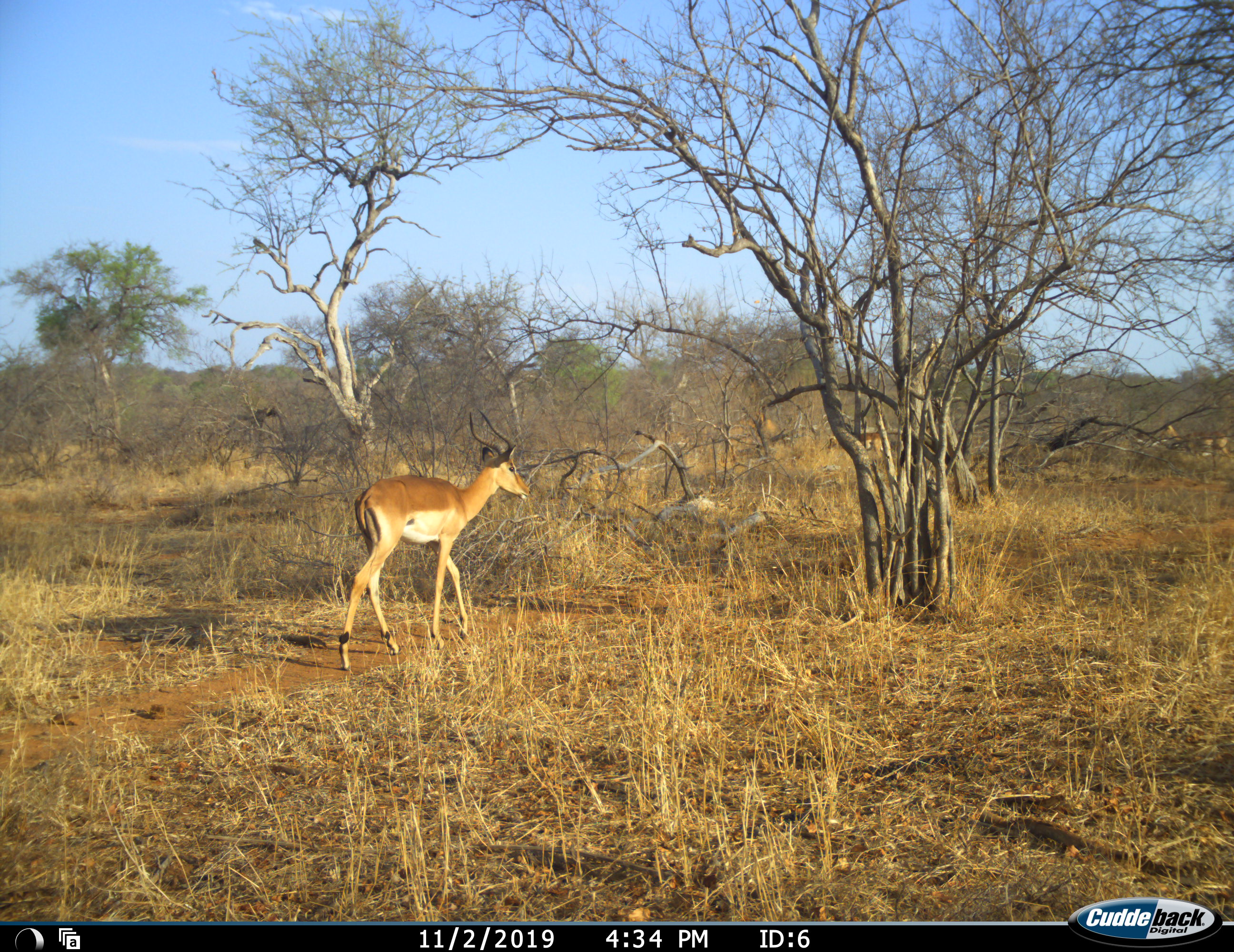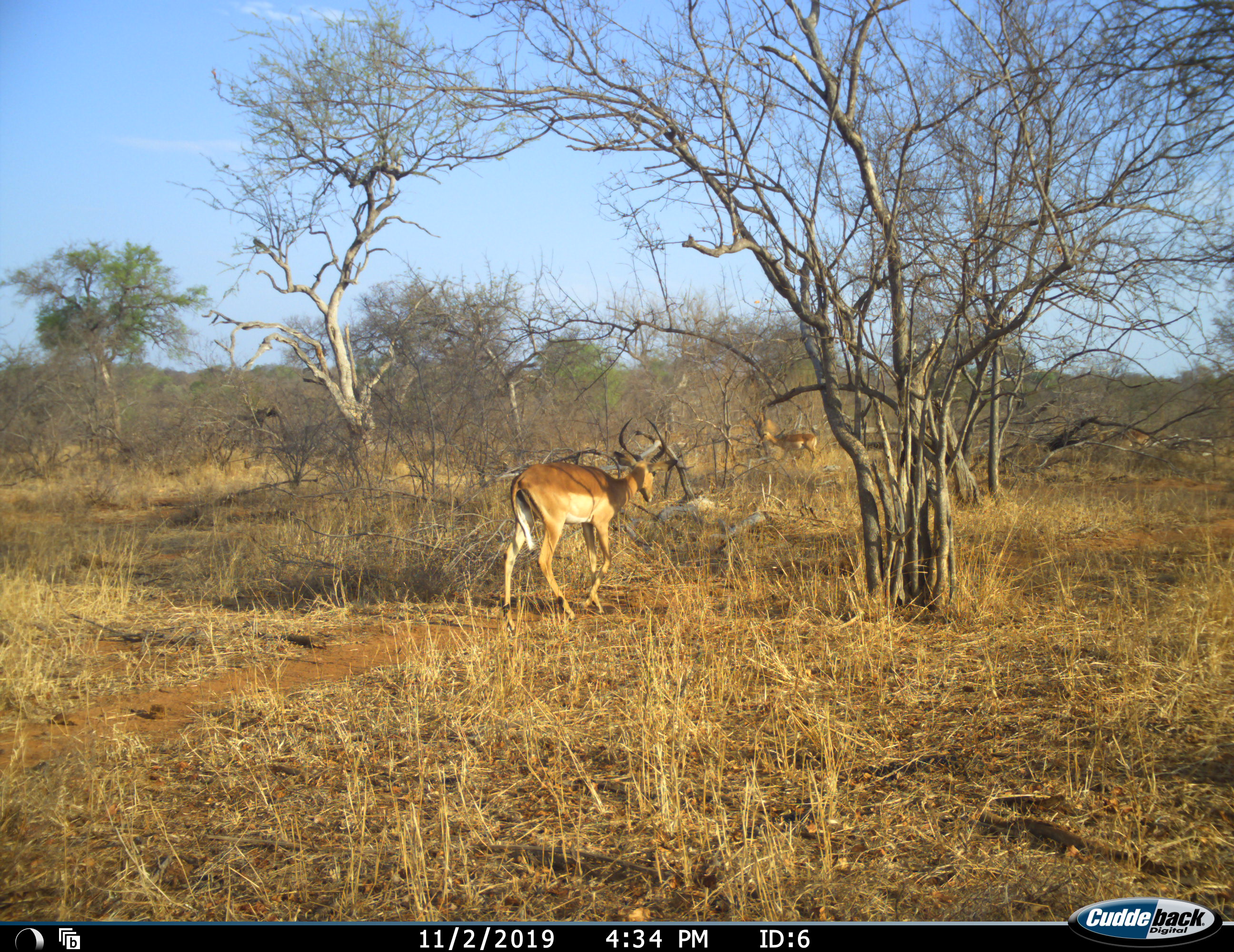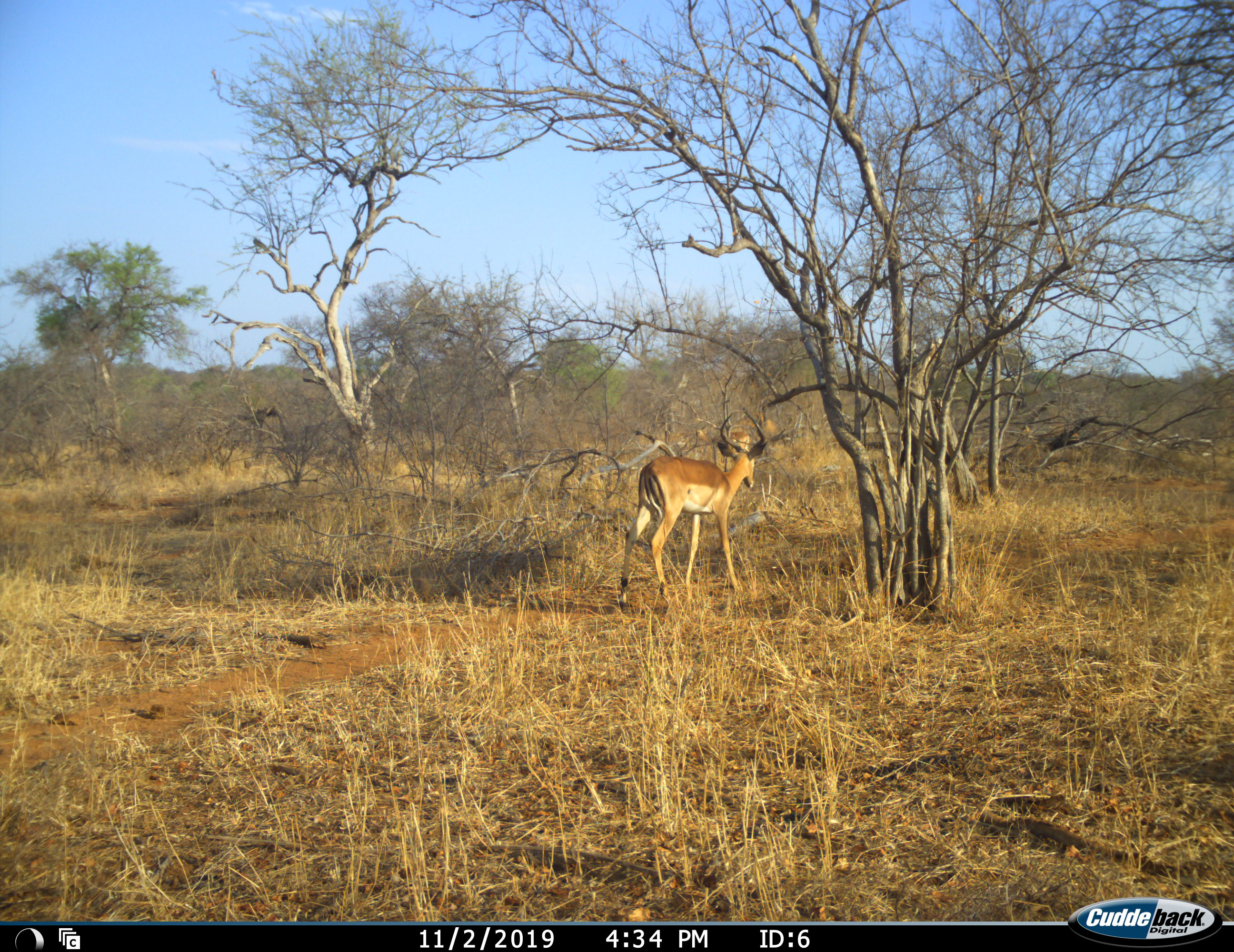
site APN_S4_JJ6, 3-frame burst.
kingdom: Animalia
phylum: Chordata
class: Mammalia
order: Artiodactyla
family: Bovidae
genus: Aepyceros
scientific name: Aepyceros melampus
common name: impala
Impala (Aepyceros melampus), count 3. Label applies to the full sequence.